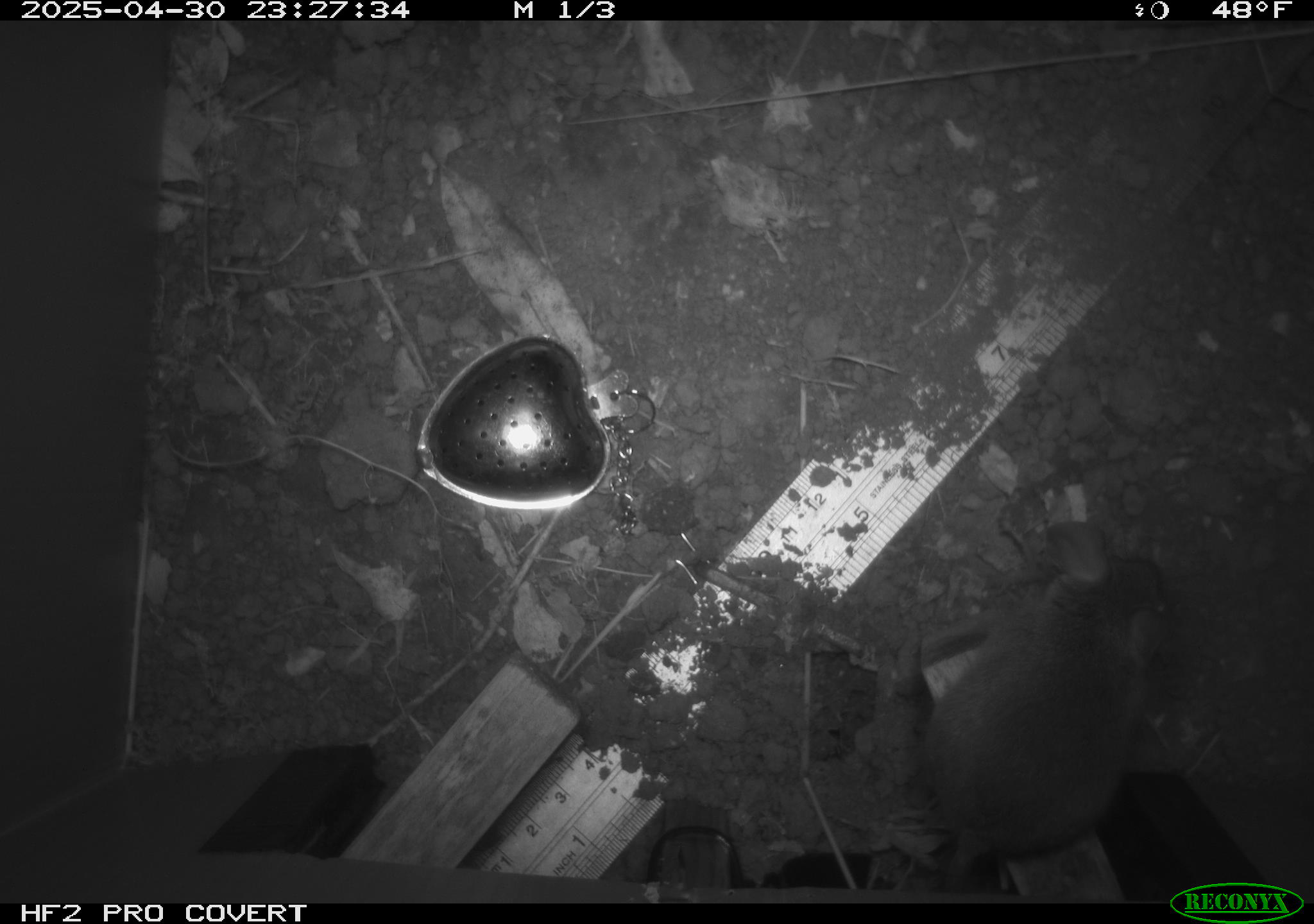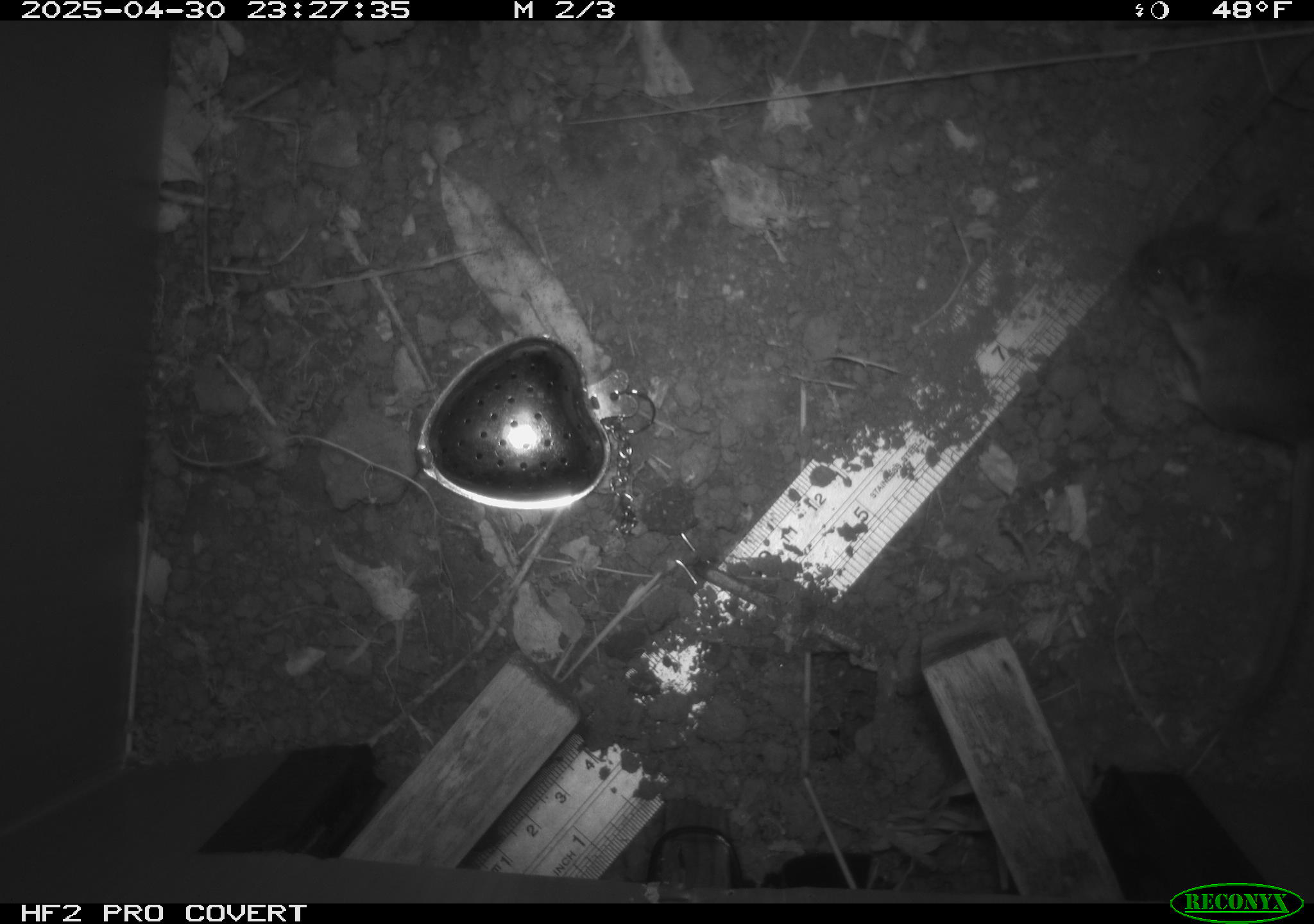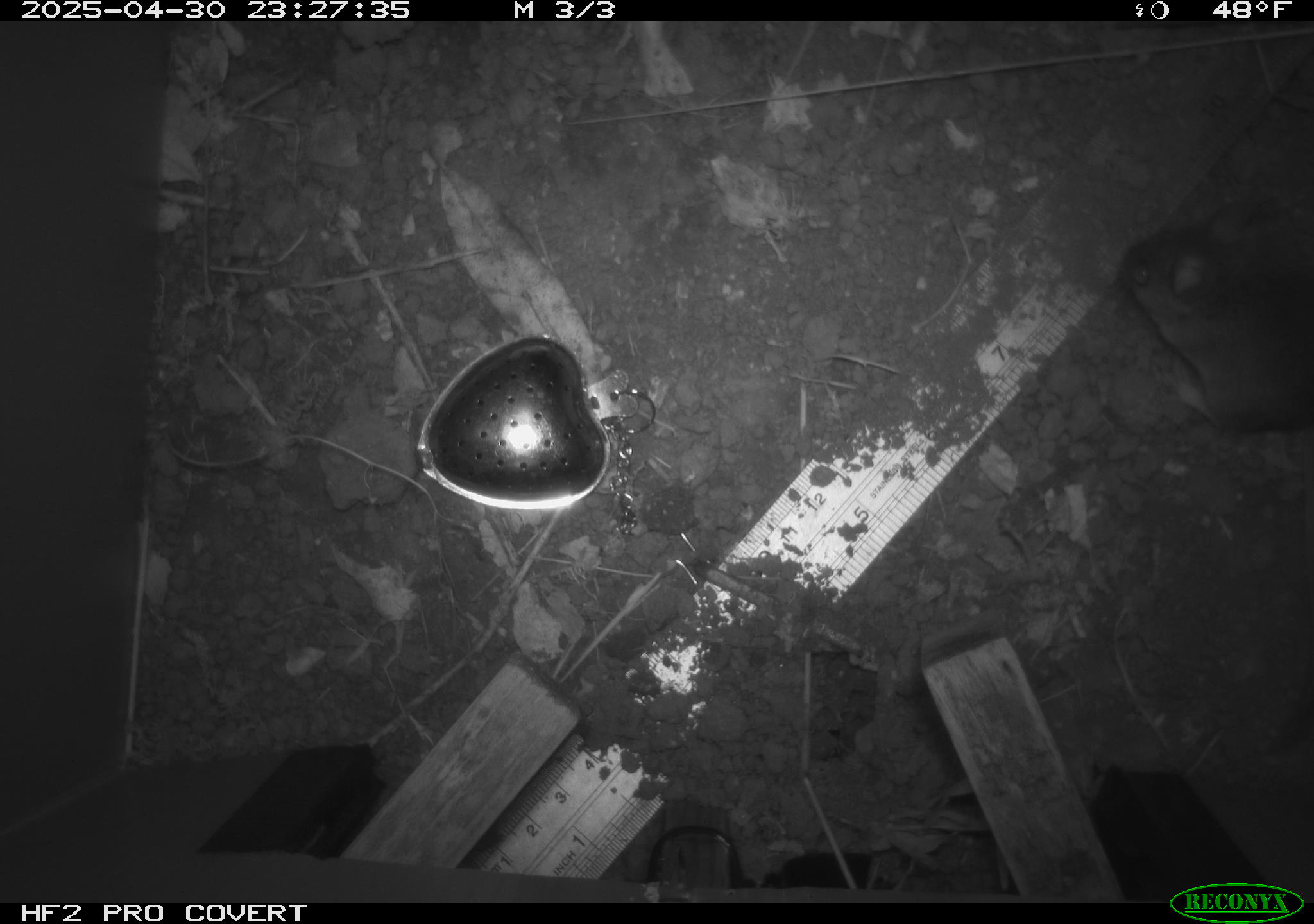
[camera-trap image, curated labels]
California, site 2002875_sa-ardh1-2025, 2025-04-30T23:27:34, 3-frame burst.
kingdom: Animalia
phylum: Chordata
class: Mammalia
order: Rodentia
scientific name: Rodentia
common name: mouse species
Mouse species (Rodentia).